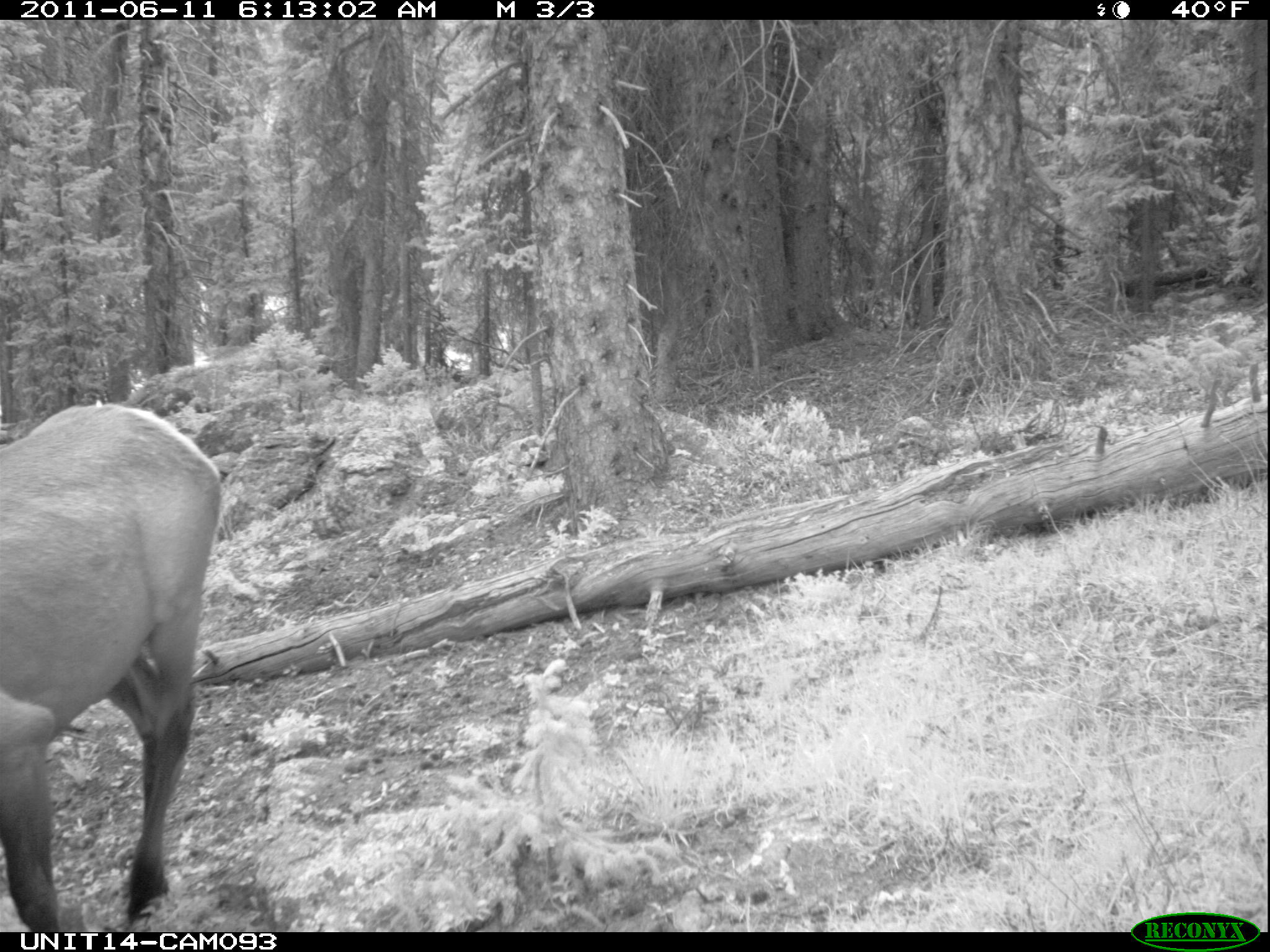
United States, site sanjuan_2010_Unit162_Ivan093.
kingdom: Animalia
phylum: Chordata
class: Mammalia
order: Artiodactyla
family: Cervidae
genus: Cervus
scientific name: Cervus elaphus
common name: red deer